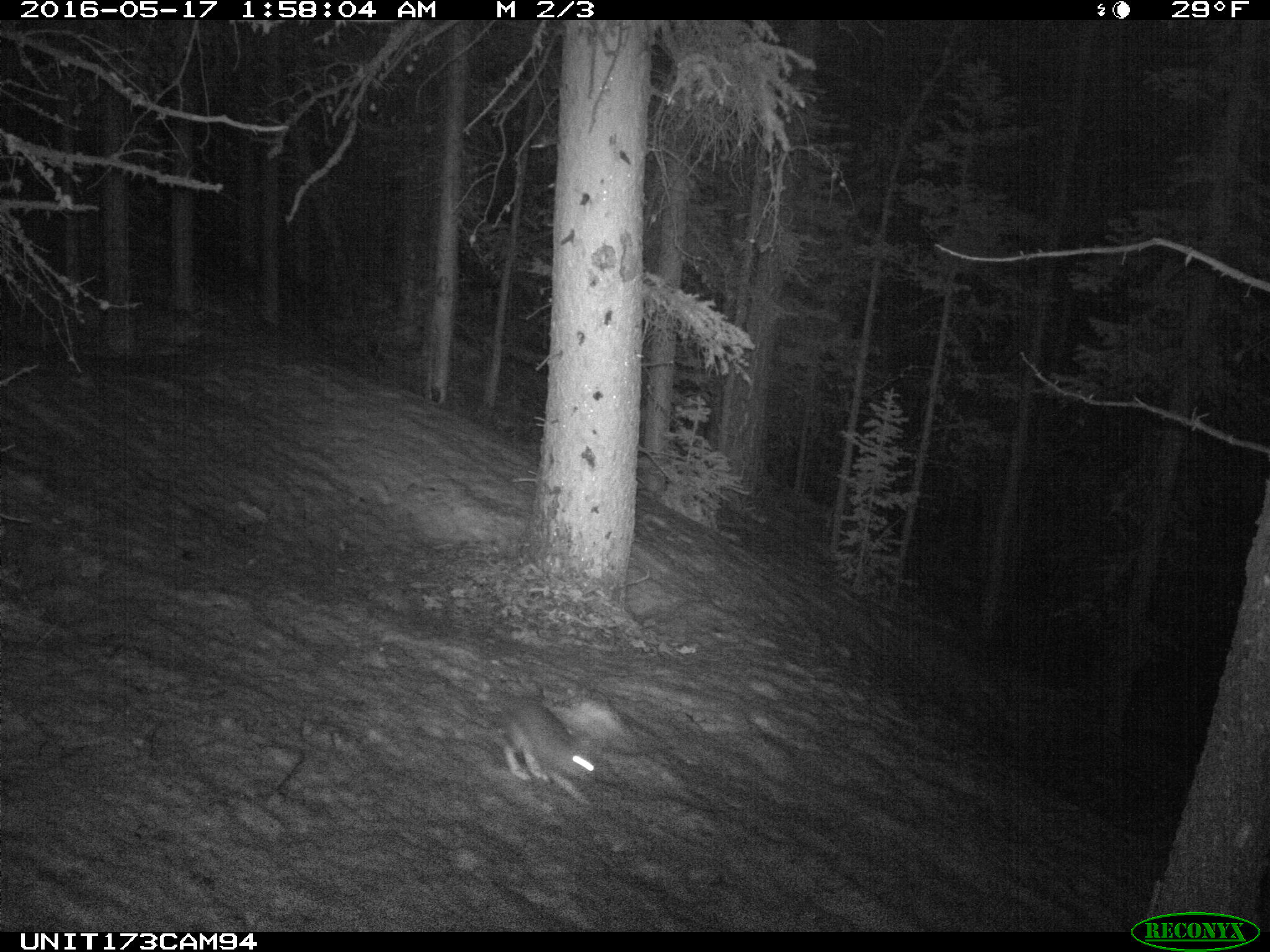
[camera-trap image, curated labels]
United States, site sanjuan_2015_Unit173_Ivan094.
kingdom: Animalia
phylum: Chordata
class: Mammalia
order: Lagomorpha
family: Leporidae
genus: Lepus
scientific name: Lepus americanus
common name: snowshoe hare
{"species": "Lepus americanus (snowshoe hare)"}